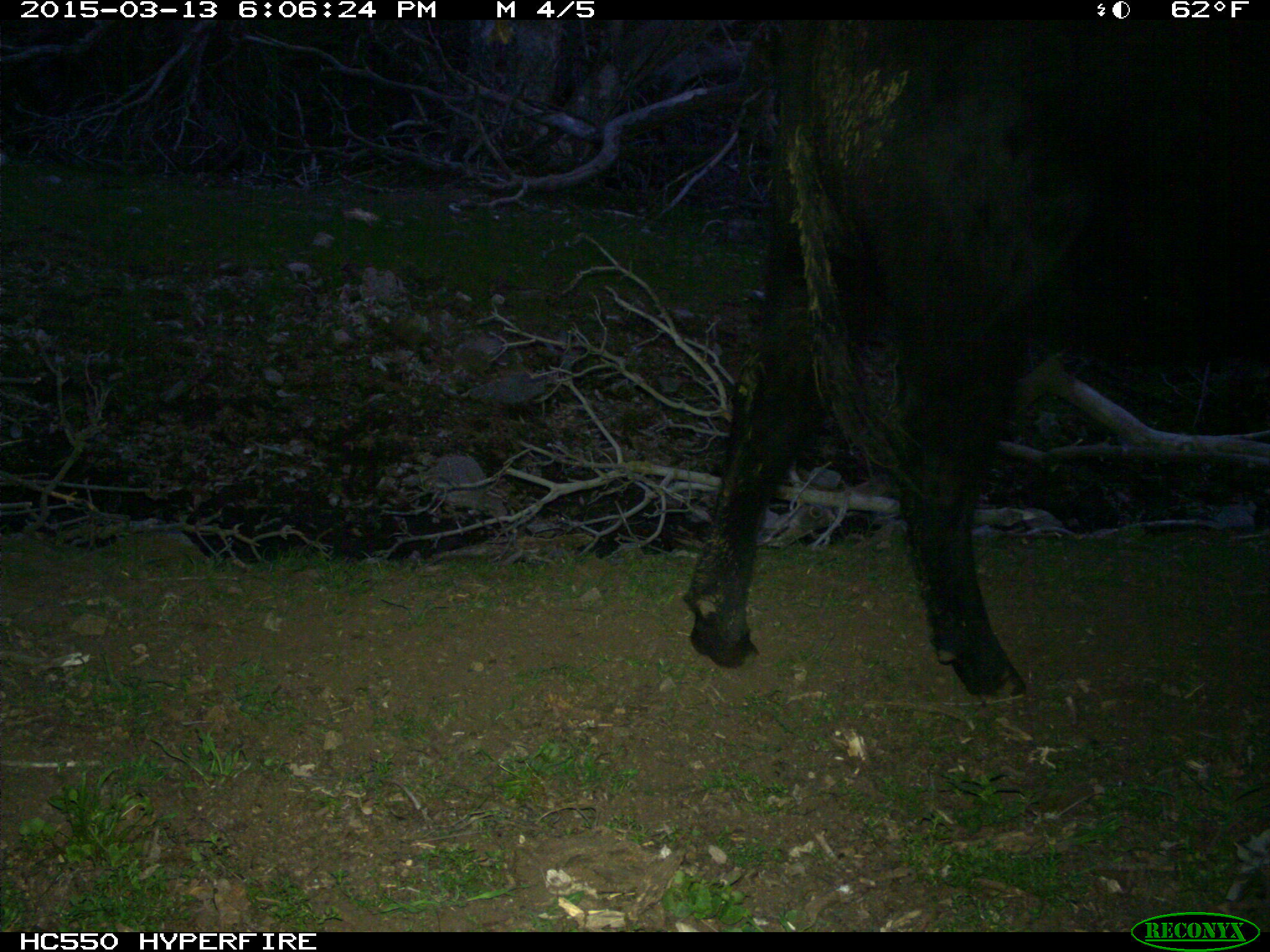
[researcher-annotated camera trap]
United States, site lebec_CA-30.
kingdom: Animalia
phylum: Chordata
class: Mammalia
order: Artiodactyla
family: Bovidae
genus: Bos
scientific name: Bos taurus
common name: domestic cow